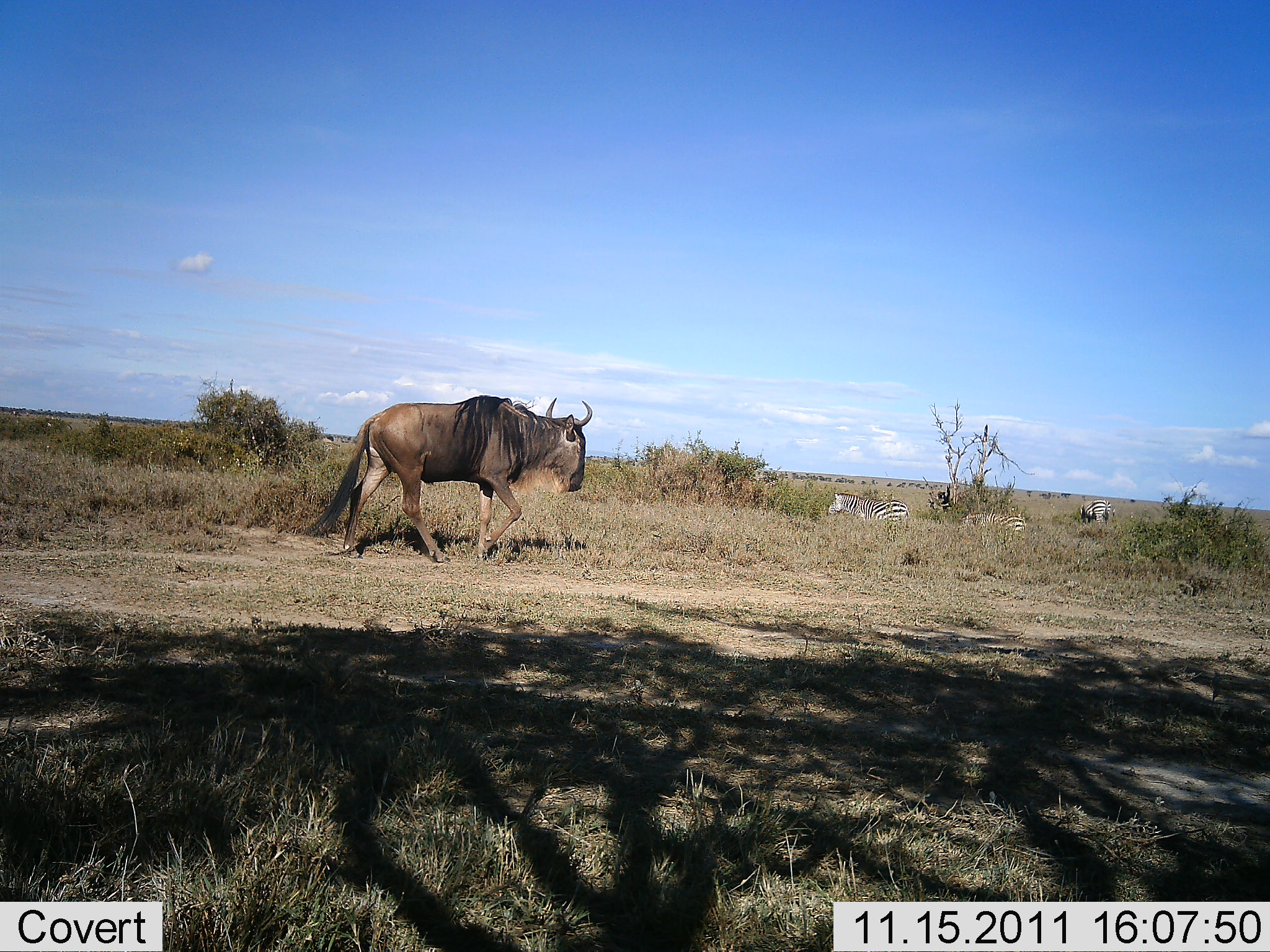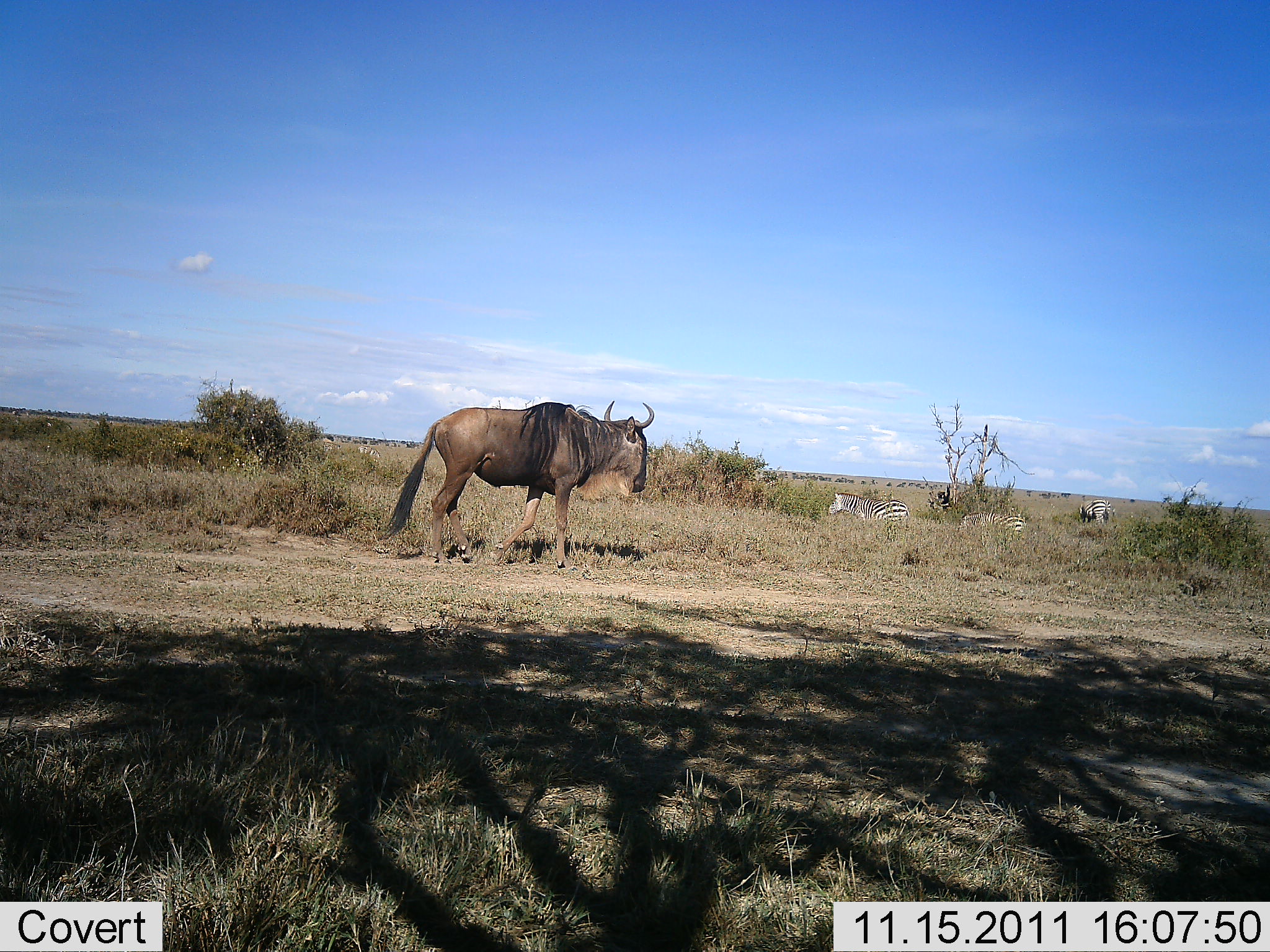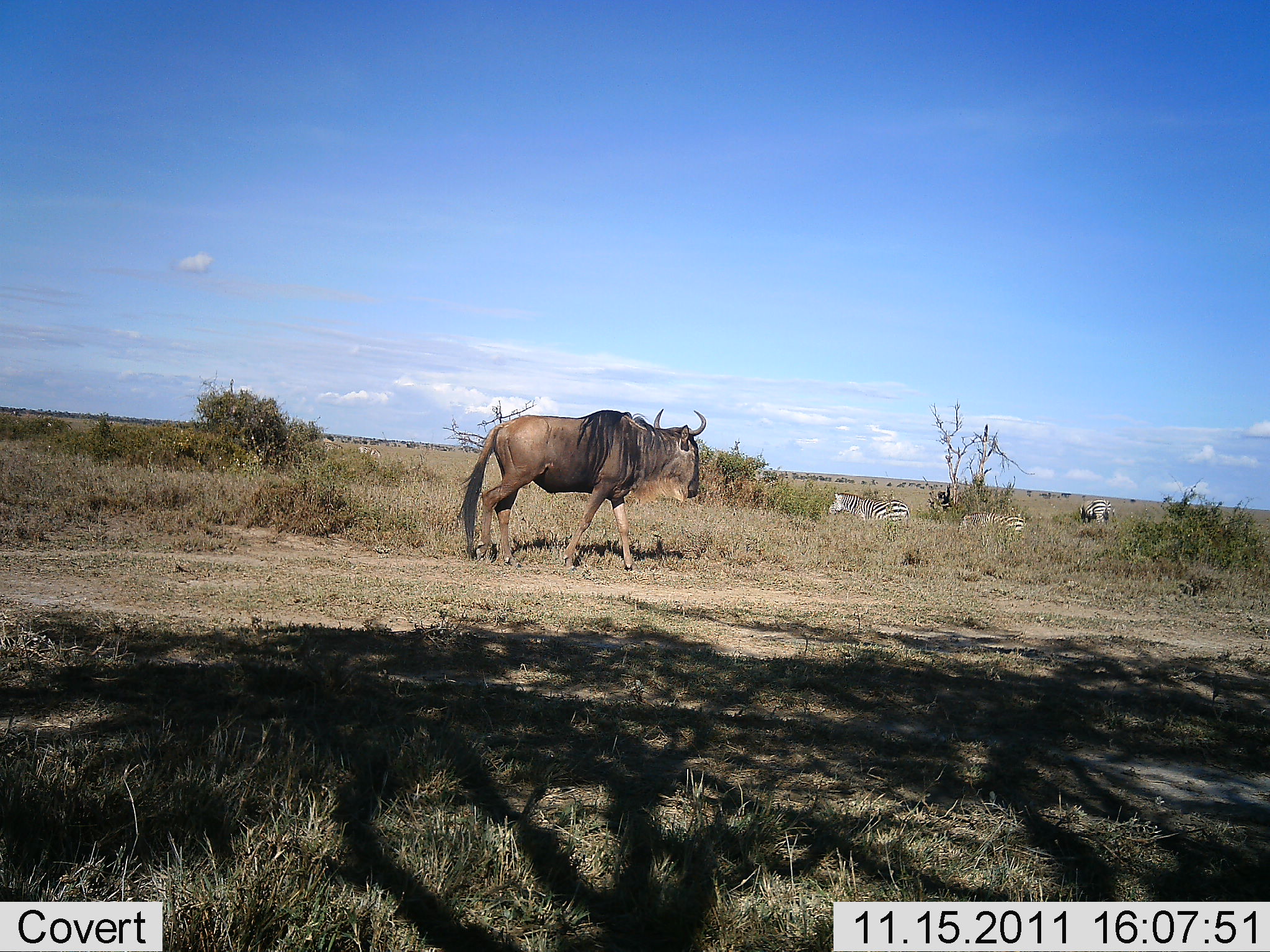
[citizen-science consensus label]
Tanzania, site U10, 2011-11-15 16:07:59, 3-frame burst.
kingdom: Animalia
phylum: Chordata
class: Mammalia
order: Artiodactyla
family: Bovidae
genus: Connochaetes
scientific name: Connochaetes taurinus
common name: blue wildebeest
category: wildebeest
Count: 1.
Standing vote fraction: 14%.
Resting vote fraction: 0%.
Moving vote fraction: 86%.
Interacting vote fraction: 0%.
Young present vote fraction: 0%.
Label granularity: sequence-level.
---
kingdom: Animalia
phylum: Chordata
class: Mammalia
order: Perissodactyla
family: Equidae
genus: Equus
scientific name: Equus quagga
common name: plains zebra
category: zebra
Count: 3.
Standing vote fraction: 55%.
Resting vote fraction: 36%.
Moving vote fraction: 0%.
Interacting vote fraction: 9%.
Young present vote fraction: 0%.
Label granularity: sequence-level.